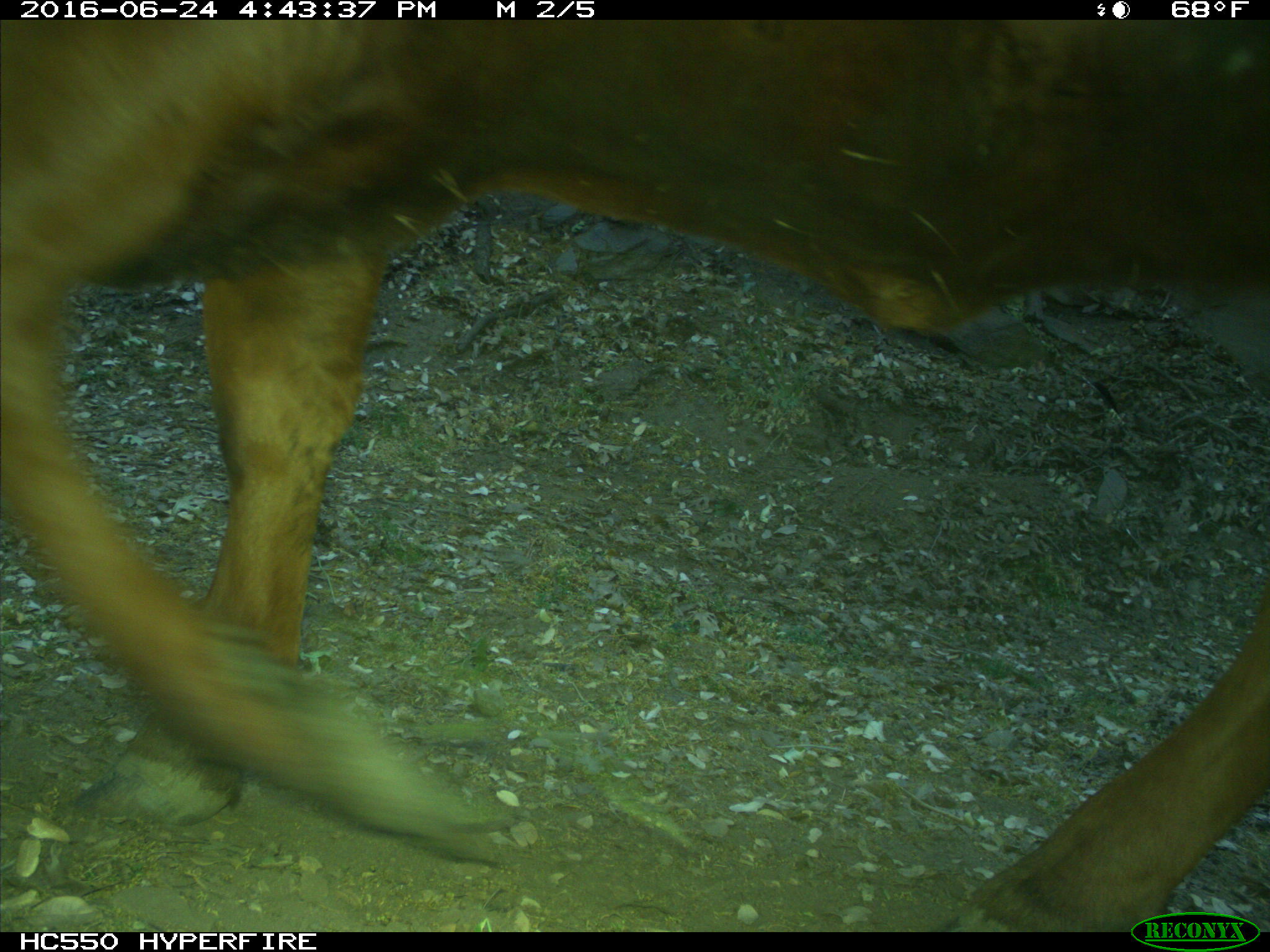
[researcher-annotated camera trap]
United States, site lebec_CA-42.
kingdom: Animalia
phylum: Chordata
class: Mammalia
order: Artiodactyla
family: Bovidae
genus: Bos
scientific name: Bos taurus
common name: domestic cow